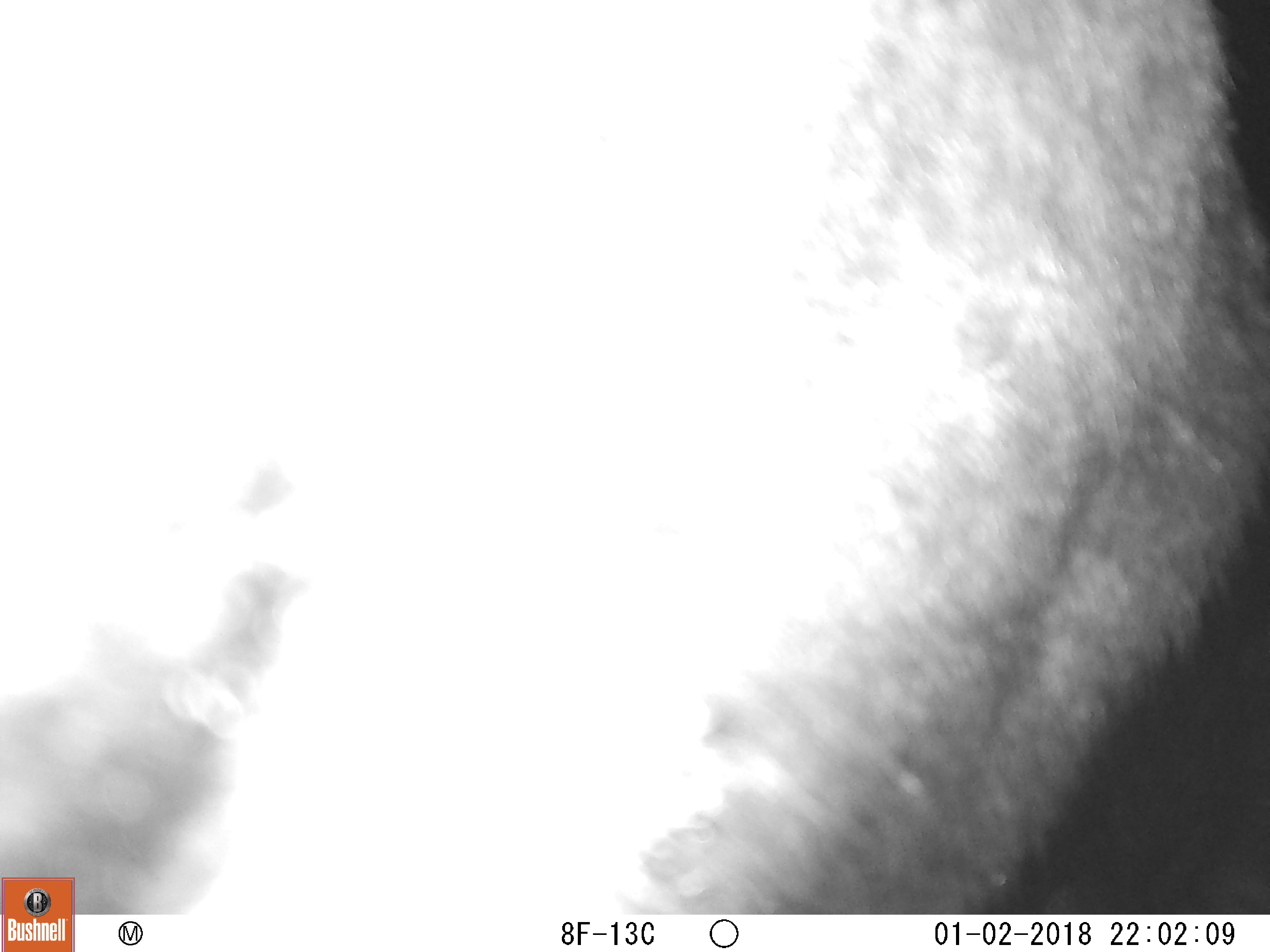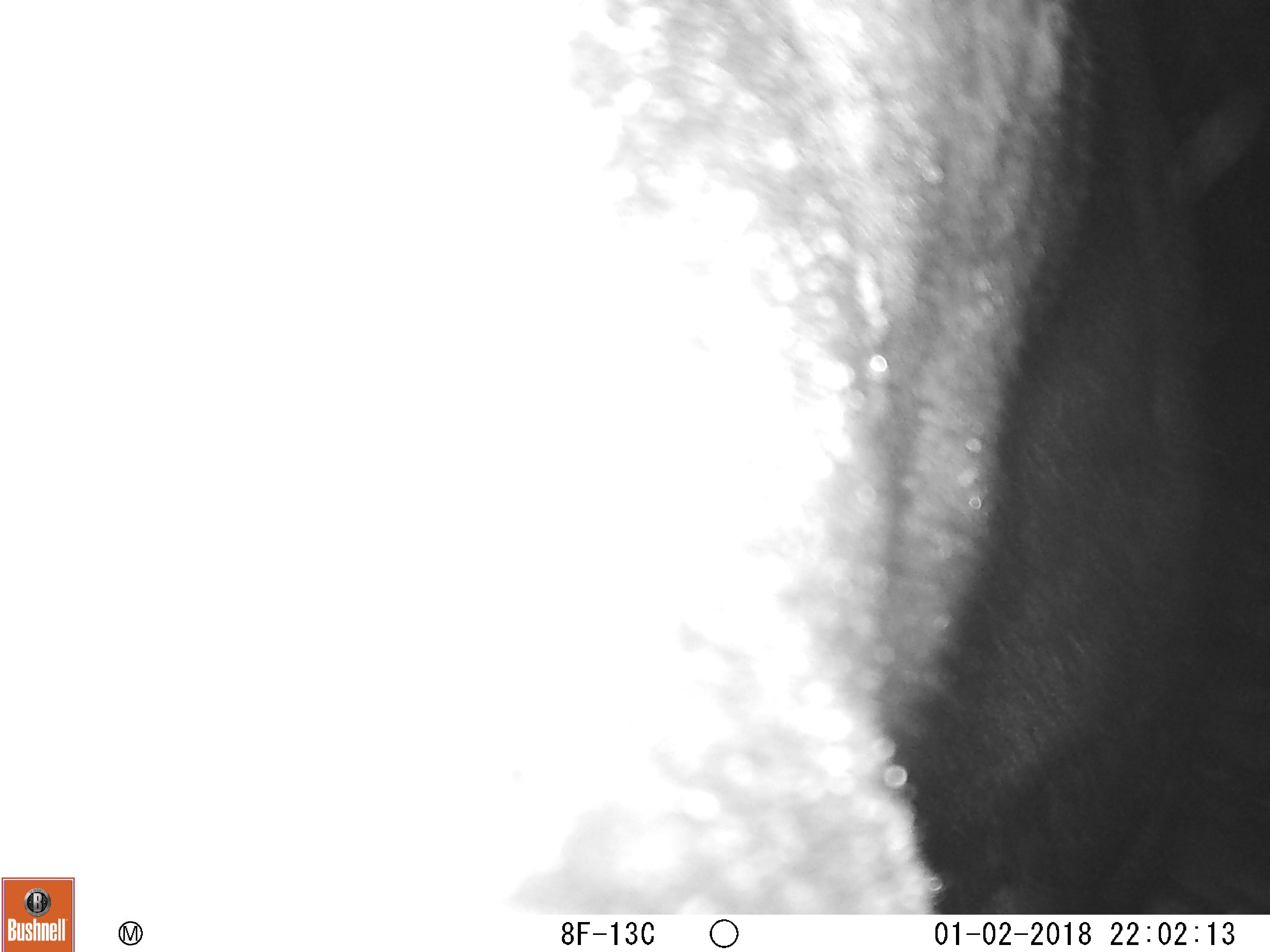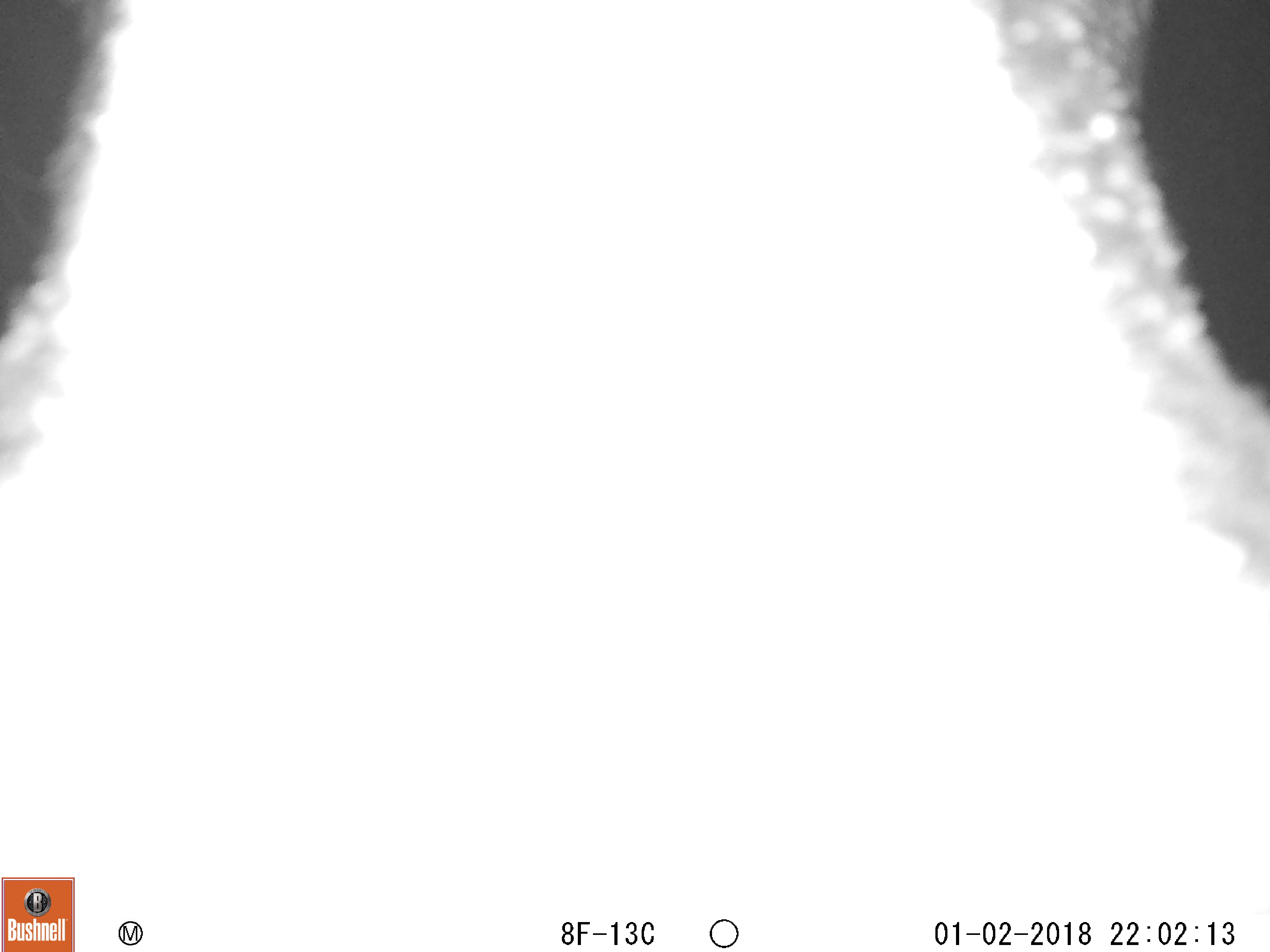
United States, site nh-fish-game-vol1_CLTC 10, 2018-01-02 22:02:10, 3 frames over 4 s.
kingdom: Animalia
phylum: Chordata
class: Mammalia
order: Artiodactyla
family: Cervidae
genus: Alces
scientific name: Alces alces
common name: moose